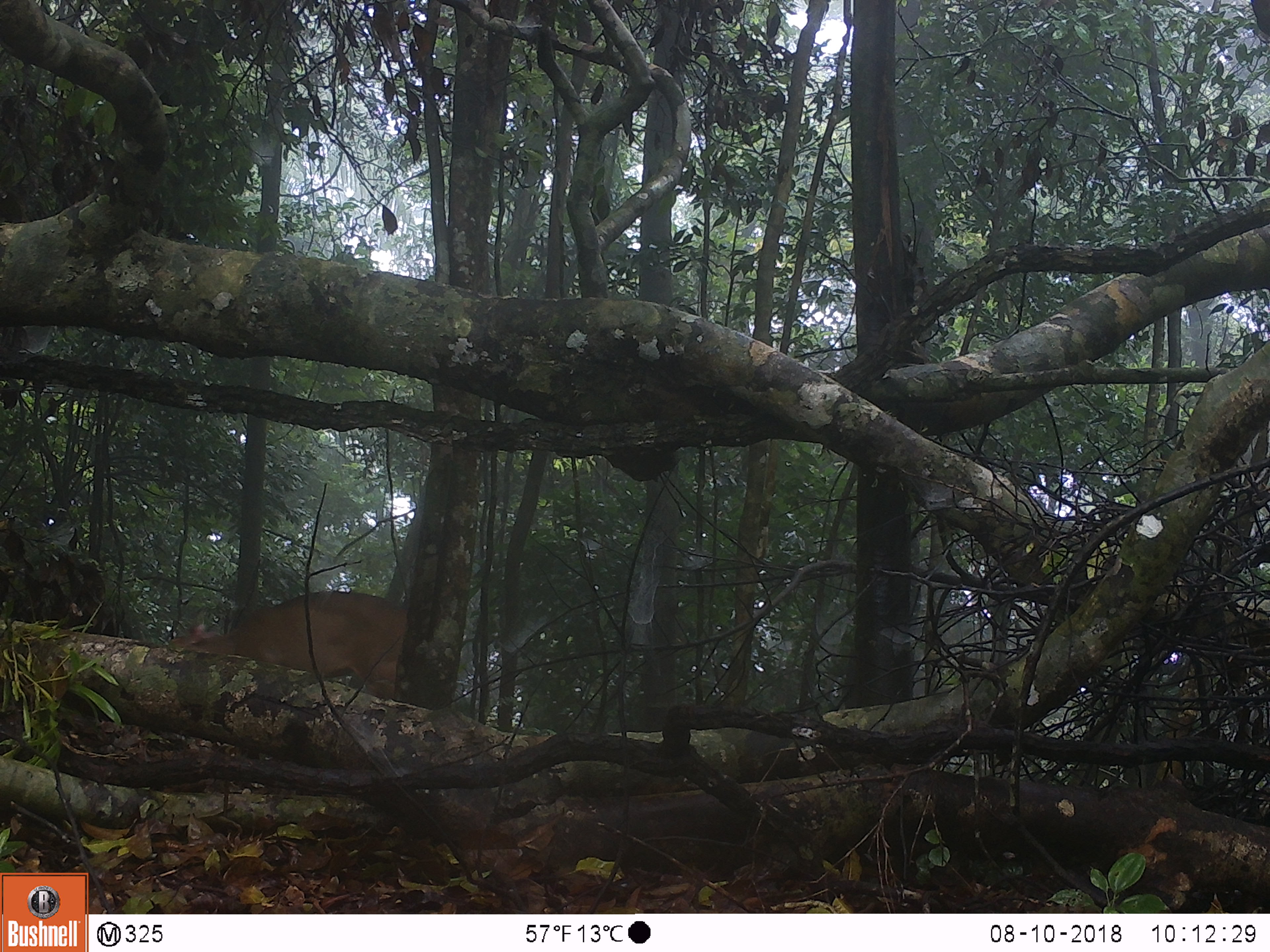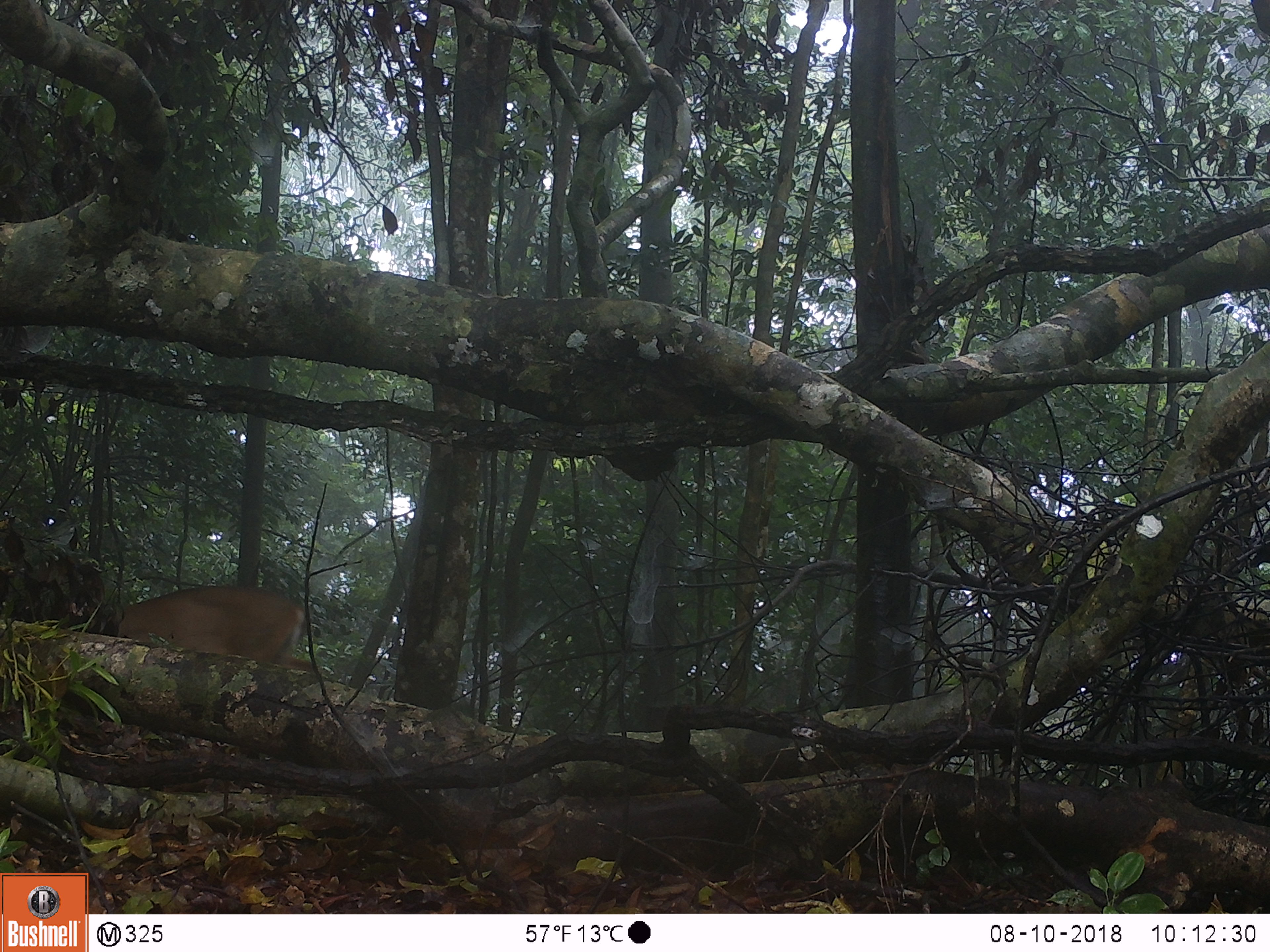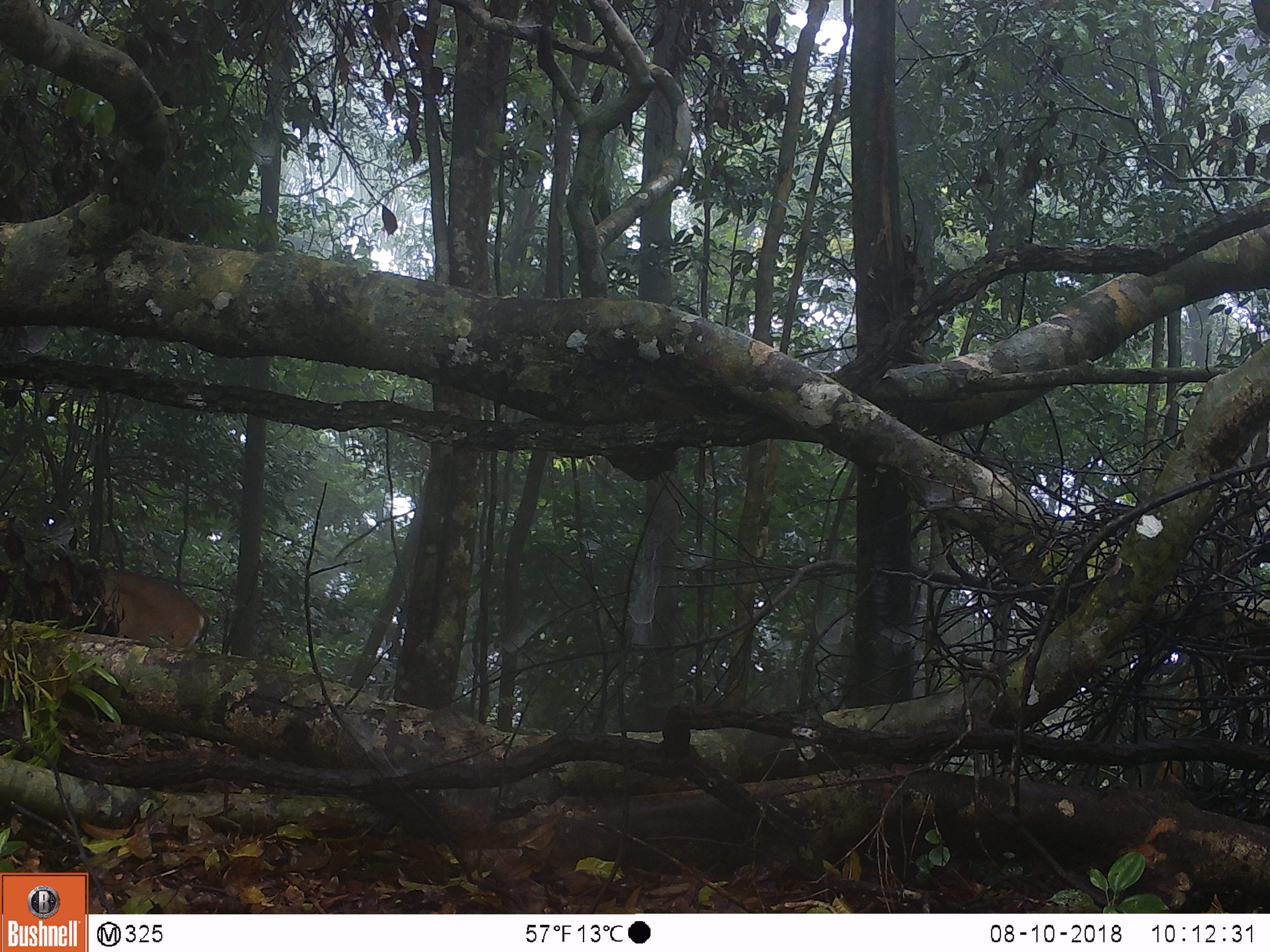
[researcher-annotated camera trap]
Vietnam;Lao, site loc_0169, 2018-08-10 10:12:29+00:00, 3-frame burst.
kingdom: Animalia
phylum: Chordata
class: Mammalia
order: Artiodactyla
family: Cervidae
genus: Muntiacus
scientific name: Muntiacus vuquangensis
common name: large-antlered muntjac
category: large antlered muntjac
Large antlered muntjac (large-antlered muntjac) (Muntiacus vuquangensis). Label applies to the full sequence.